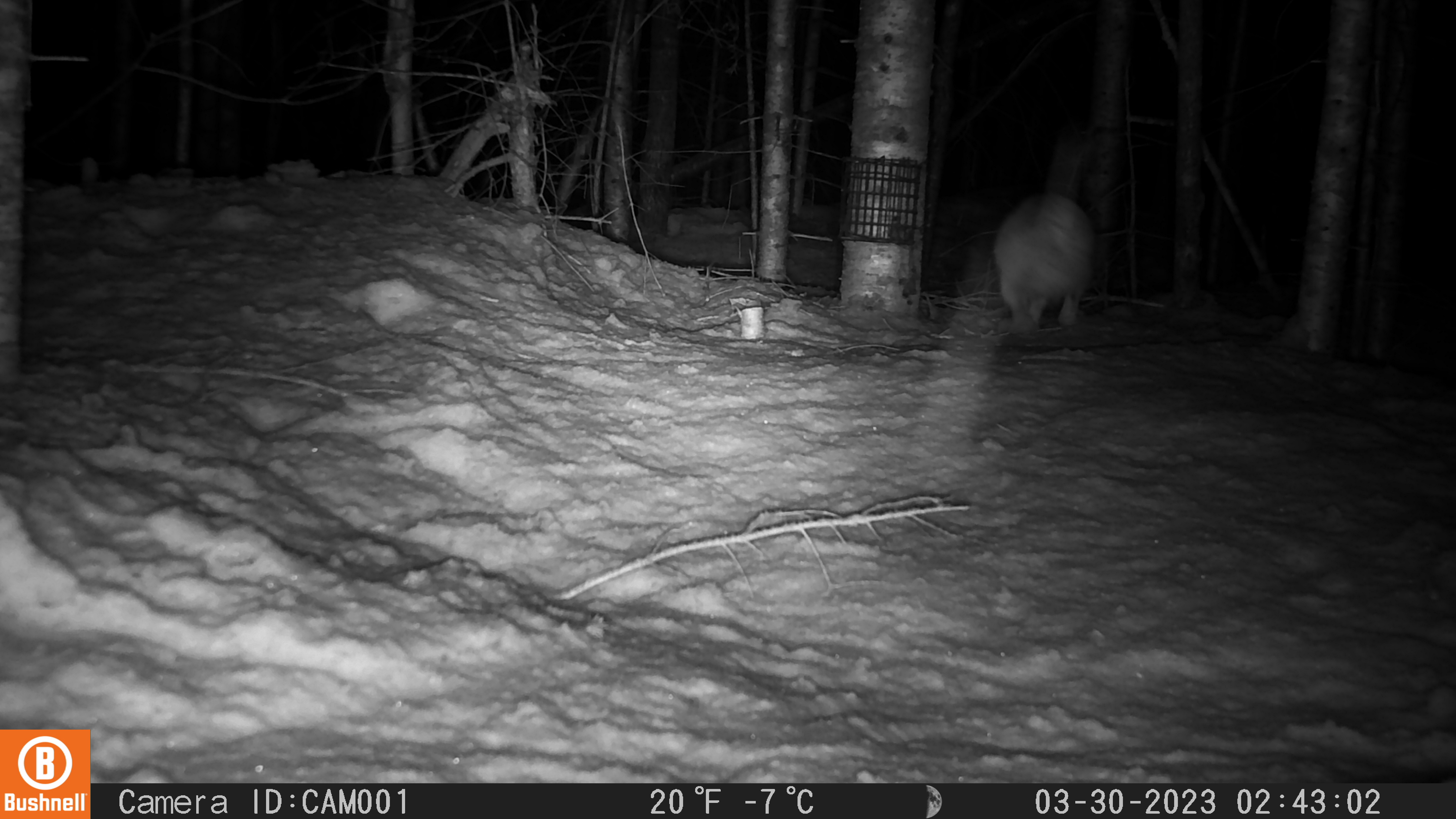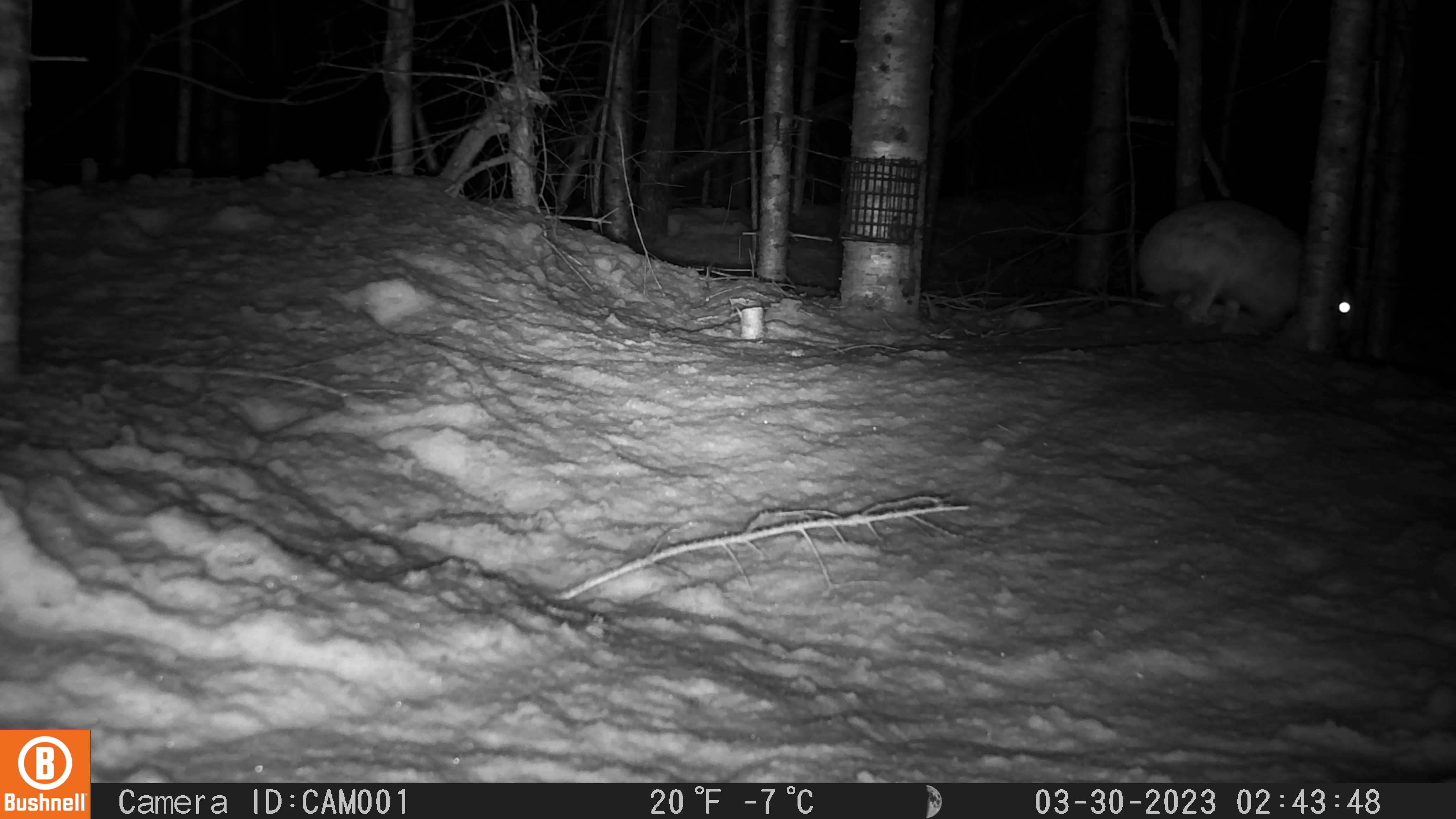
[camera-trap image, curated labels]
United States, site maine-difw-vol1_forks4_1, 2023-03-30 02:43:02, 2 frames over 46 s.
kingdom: Animalia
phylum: Chordata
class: Mammalia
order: Lagomorpha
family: Leporidae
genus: Lepus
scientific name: Lepus americanus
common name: snowshoe hare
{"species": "snowshoe hare (Lepus americanus)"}